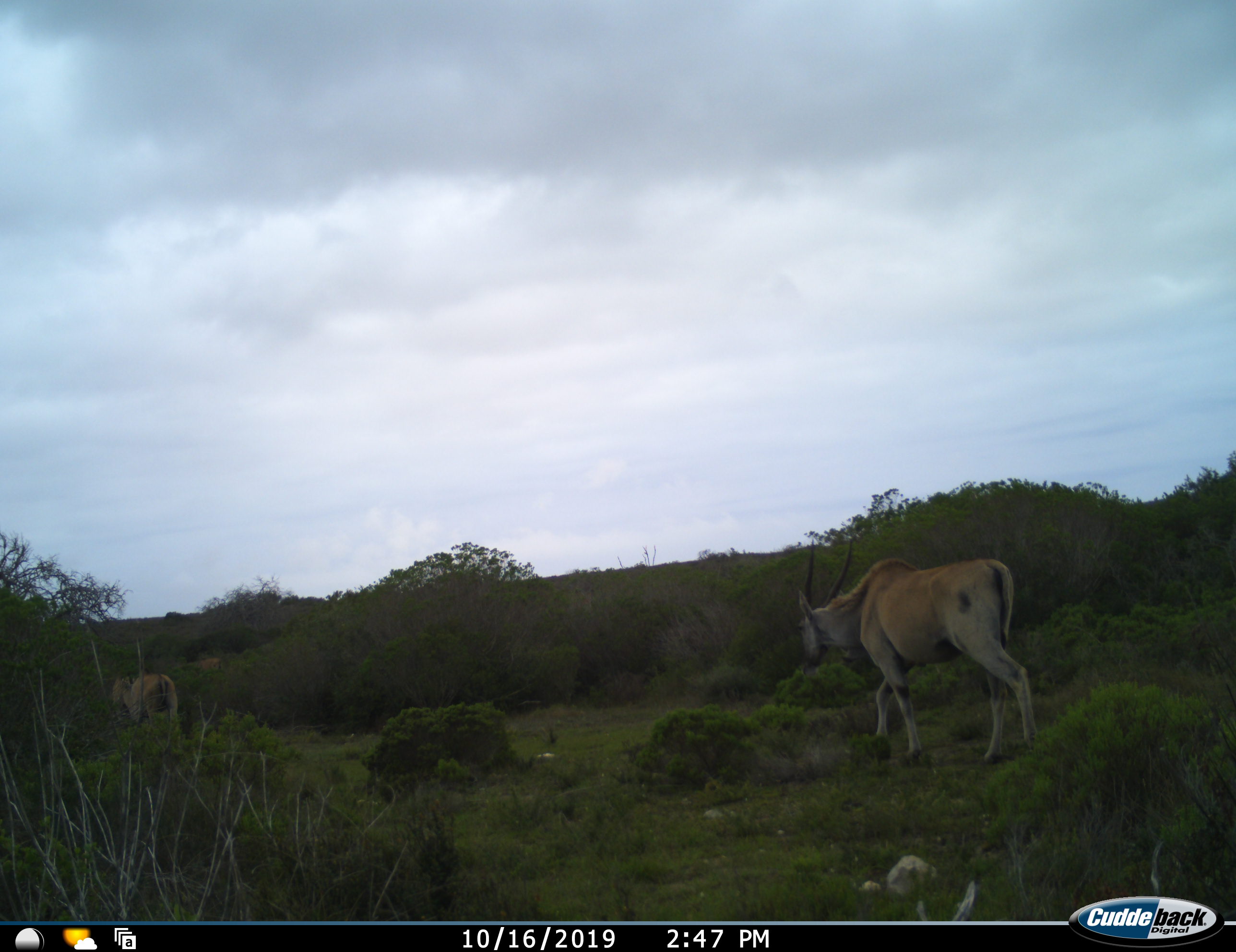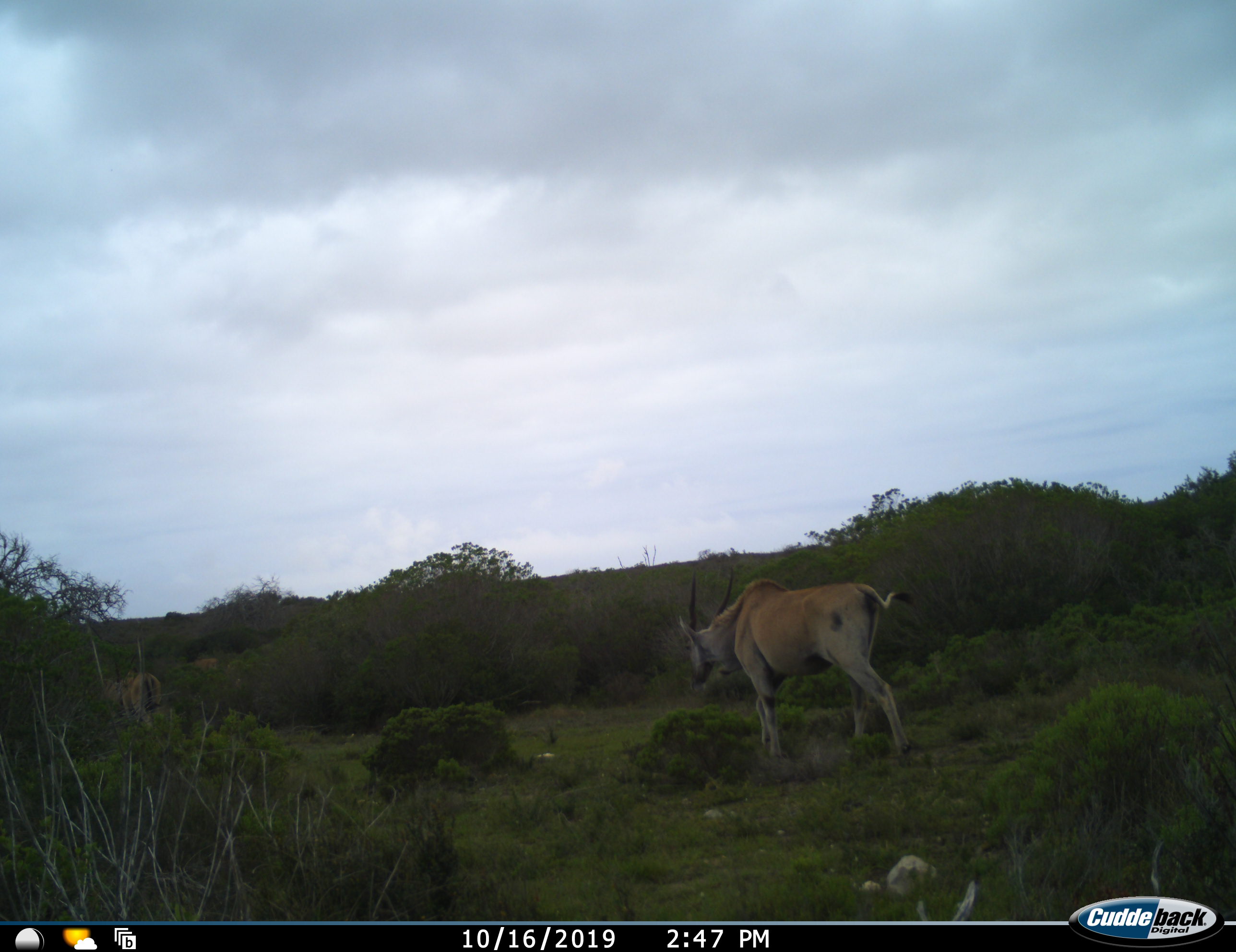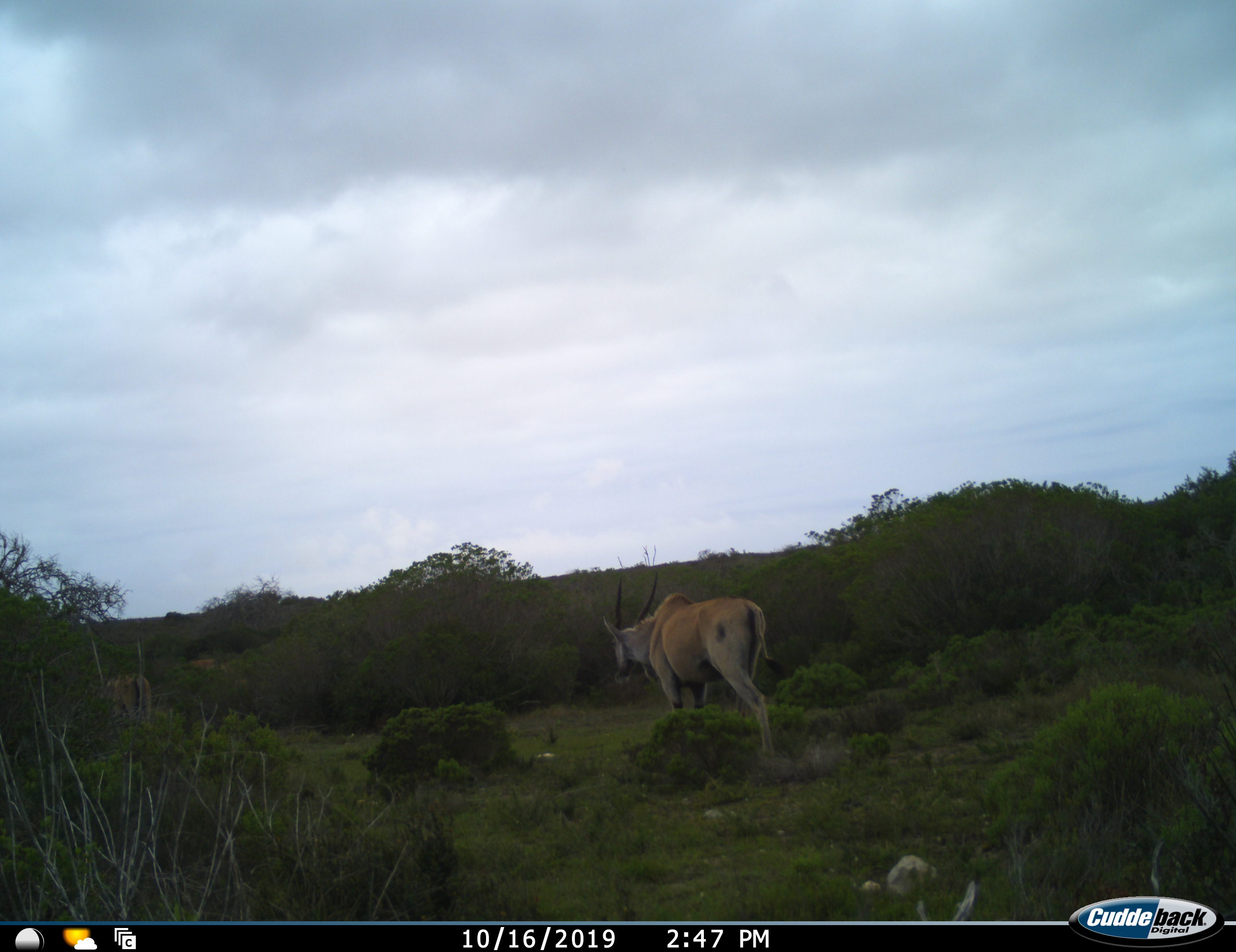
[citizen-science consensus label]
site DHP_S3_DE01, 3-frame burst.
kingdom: Animalia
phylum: Chordata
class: Mammalia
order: Artiodactyla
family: Bovidae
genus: Tragelaphus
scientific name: Tragelaphus oryx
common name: eland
Eland (Tragelaphus oryx), count 2. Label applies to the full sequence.